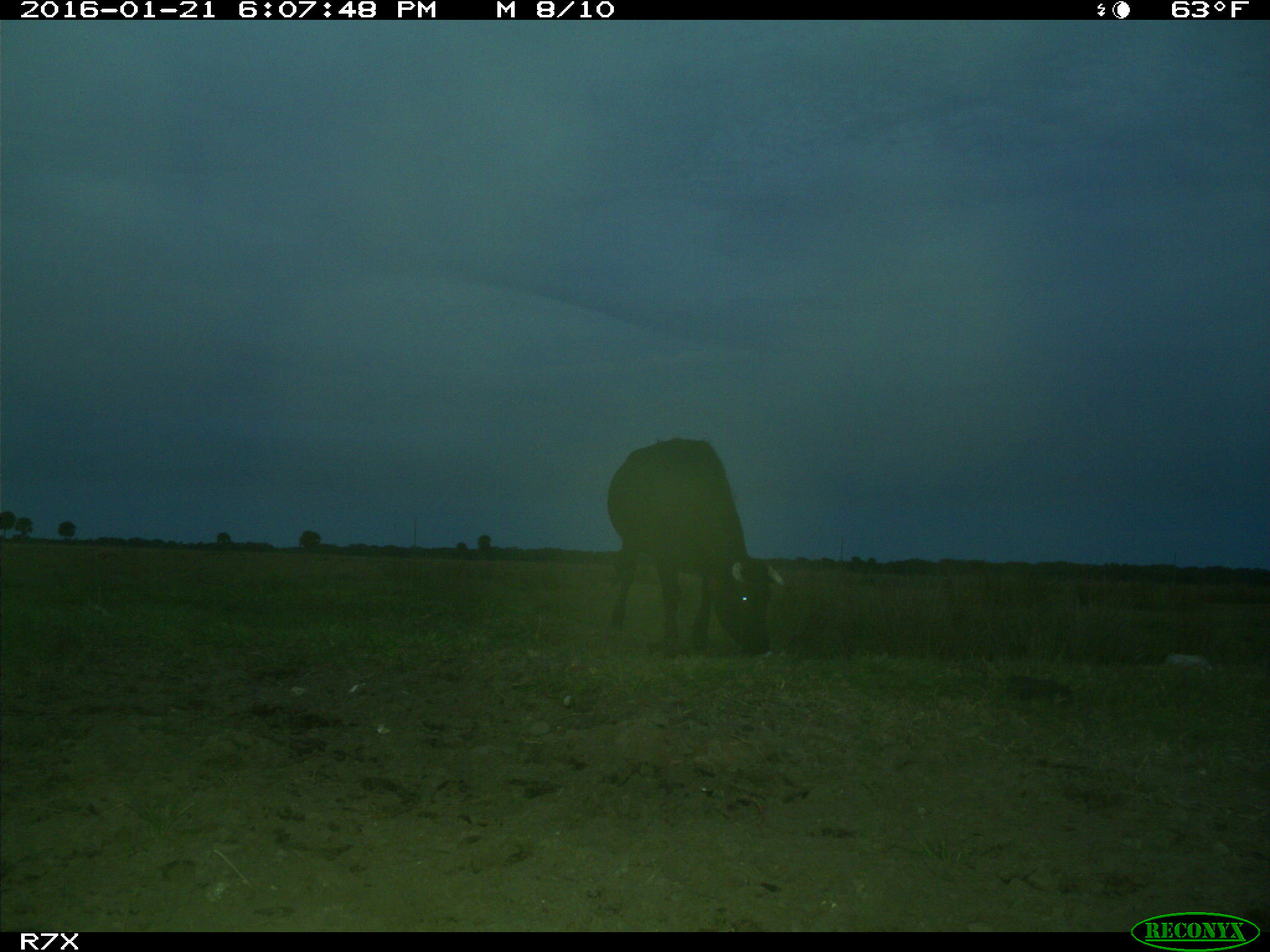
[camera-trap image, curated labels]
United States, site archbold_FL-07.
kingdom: Animalia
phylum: Chordata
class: Mammalia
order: Artiodactyla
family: Bovidae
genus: Bos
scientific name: Bos taurus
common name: domestic cow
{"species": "Bos taurus (domestic cow)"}